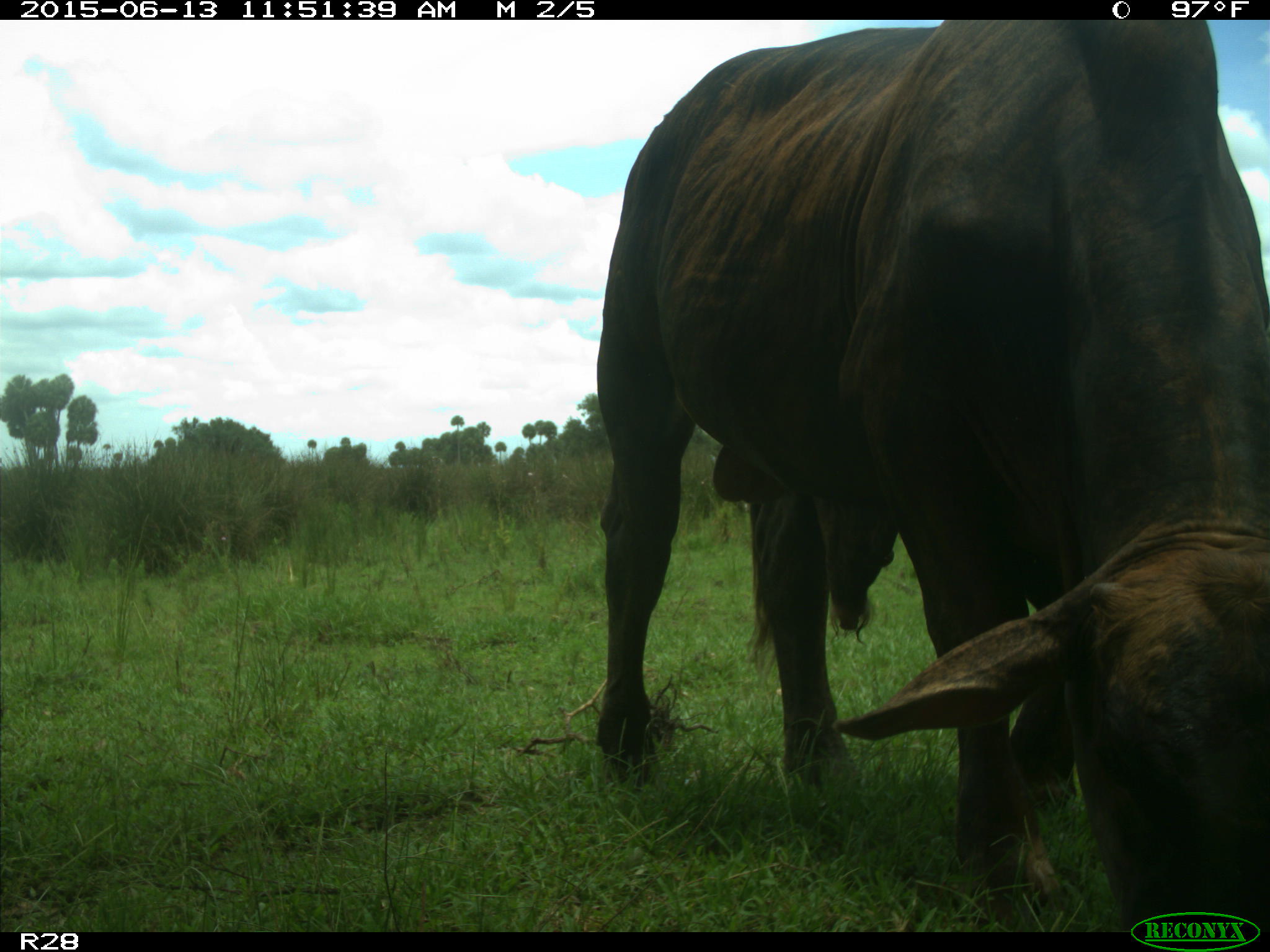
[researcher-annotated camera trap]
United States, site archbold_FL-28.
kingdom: Animalia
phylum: Chordata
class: Mammalia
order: Artiodactyla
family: Bovidae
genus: Bos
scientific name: Bos taurus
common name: domestic cow